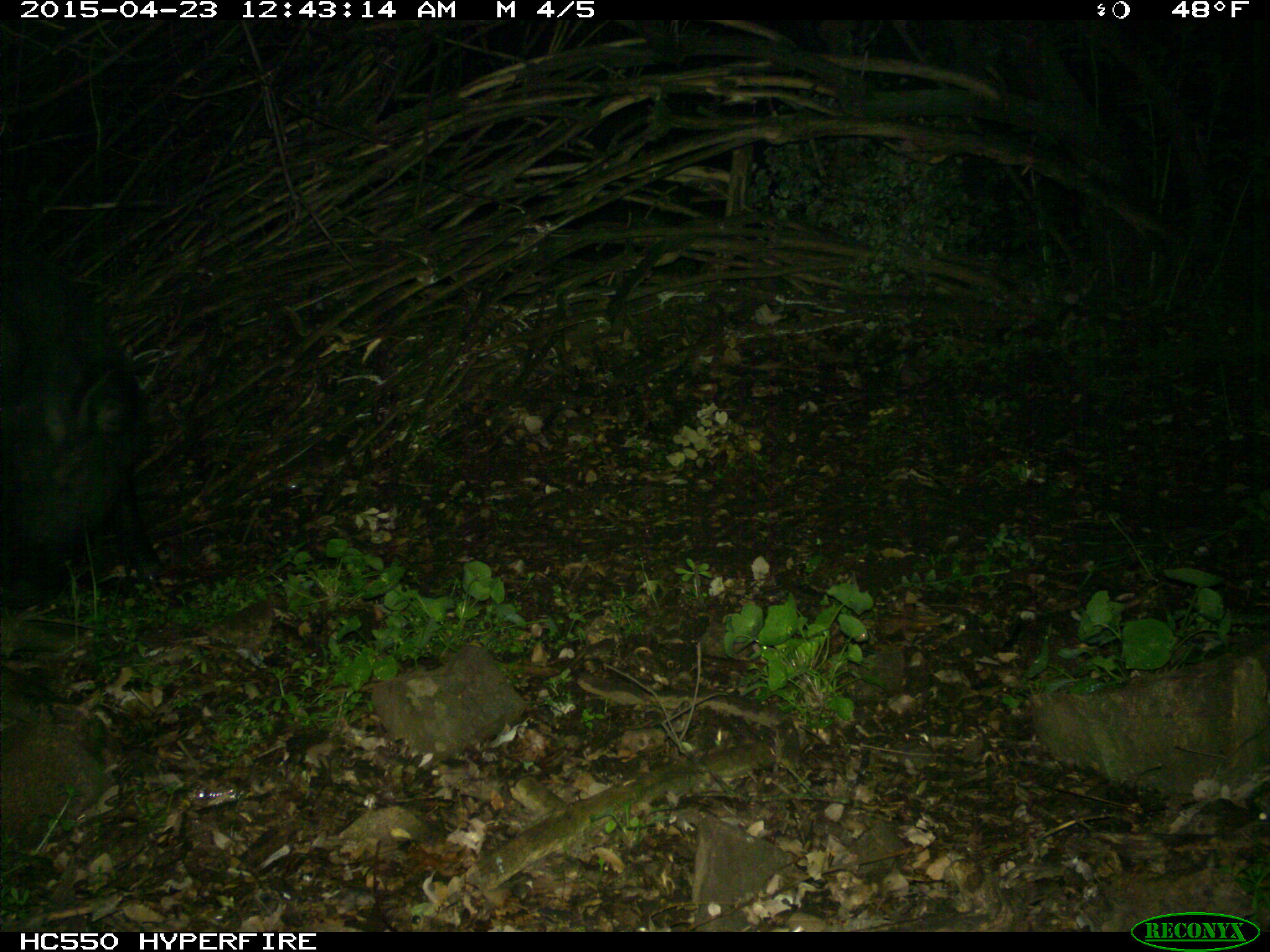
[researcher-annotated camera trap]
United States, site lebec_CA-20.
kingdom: Animalia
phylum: Chordata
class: Mammalia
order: Artiodactyla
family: Suidae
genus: Sus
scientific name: Sus scrofa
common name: wild boar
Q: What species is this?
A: Sus scrofa (wild boar).